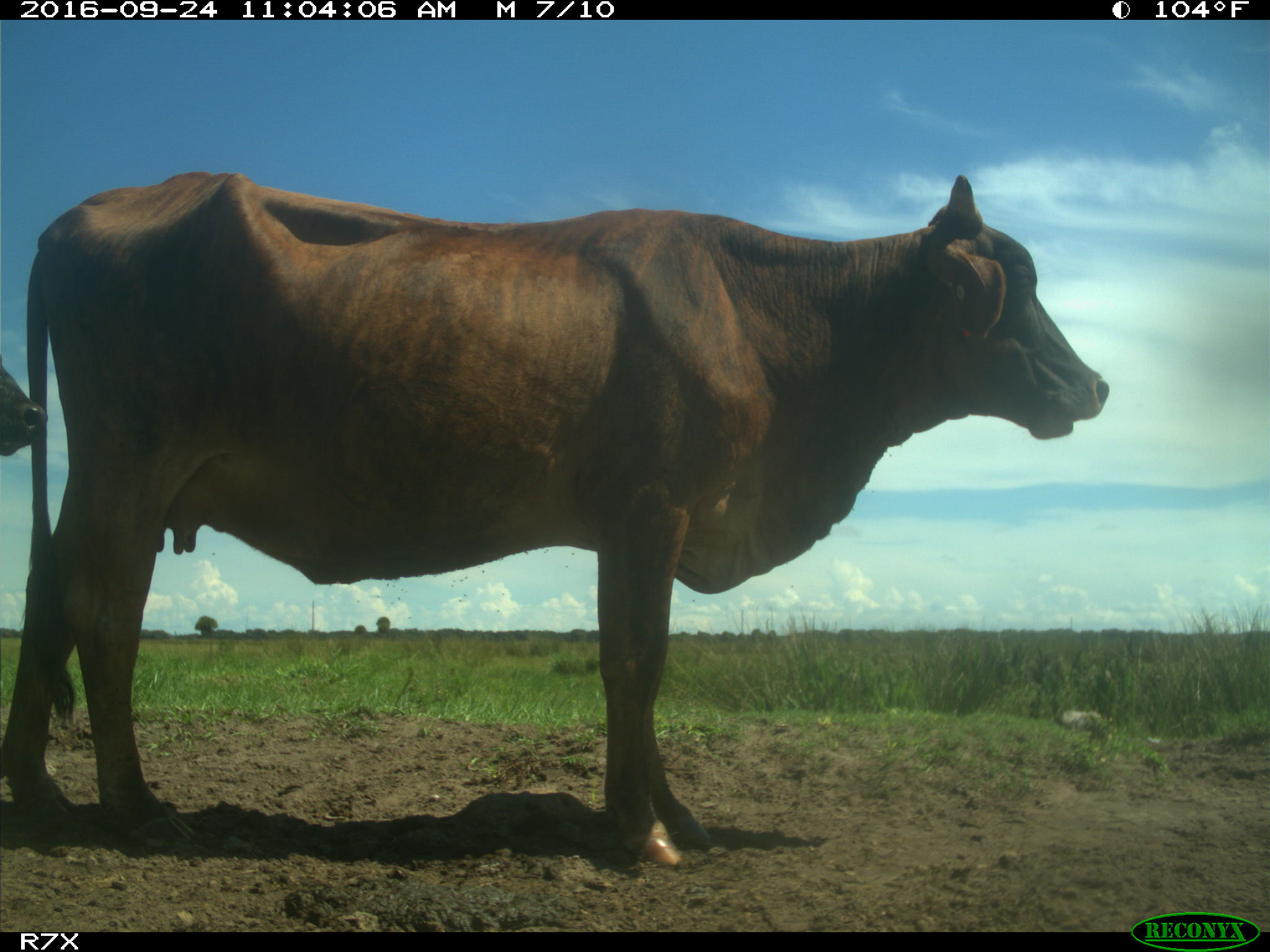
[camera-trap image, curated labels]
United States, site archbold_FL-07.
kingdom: Animalia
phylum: Chordata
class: Mammalia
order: Artiodactyla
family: Bovidae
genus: Bos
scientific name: Bos taurus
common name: domestic cow